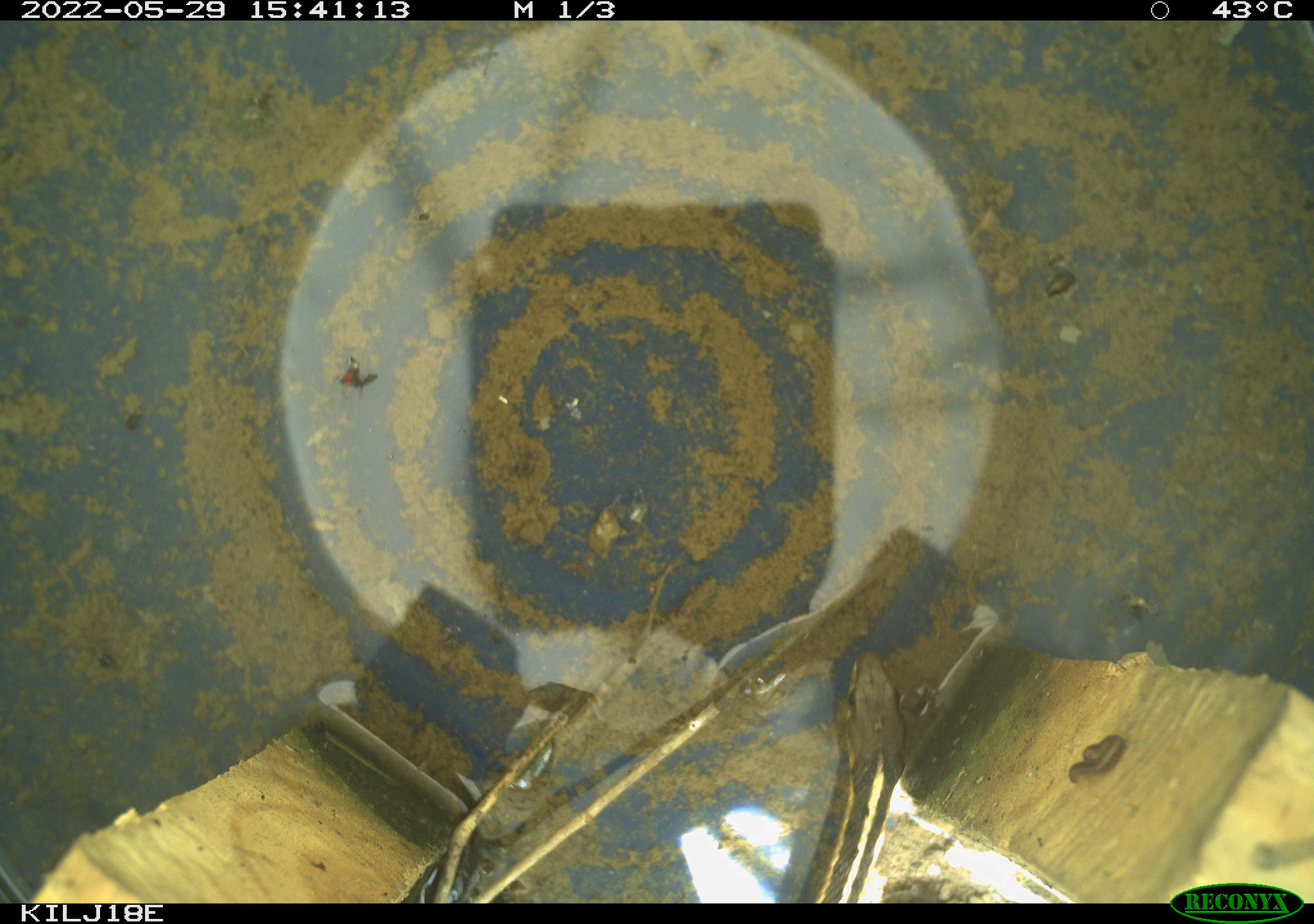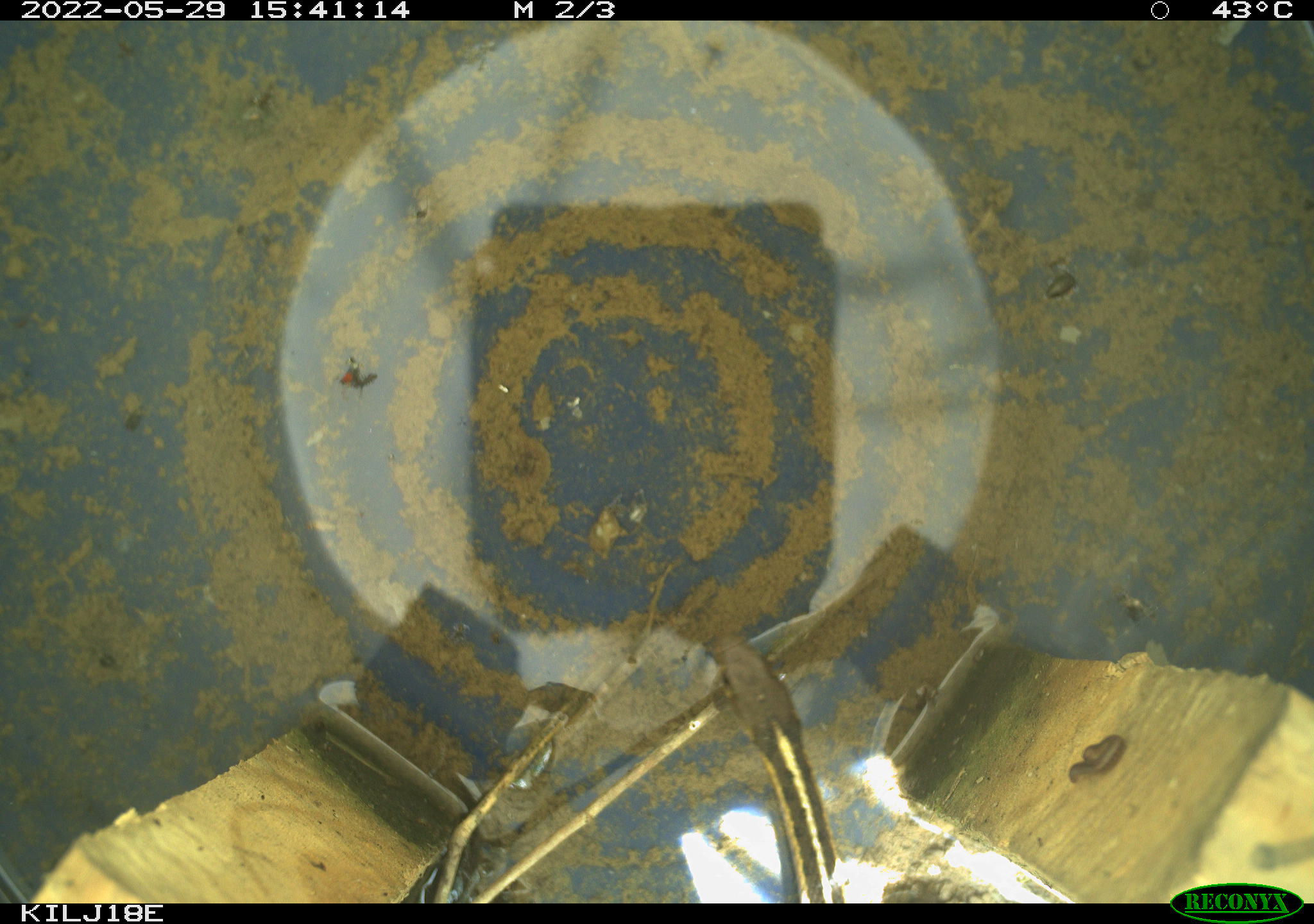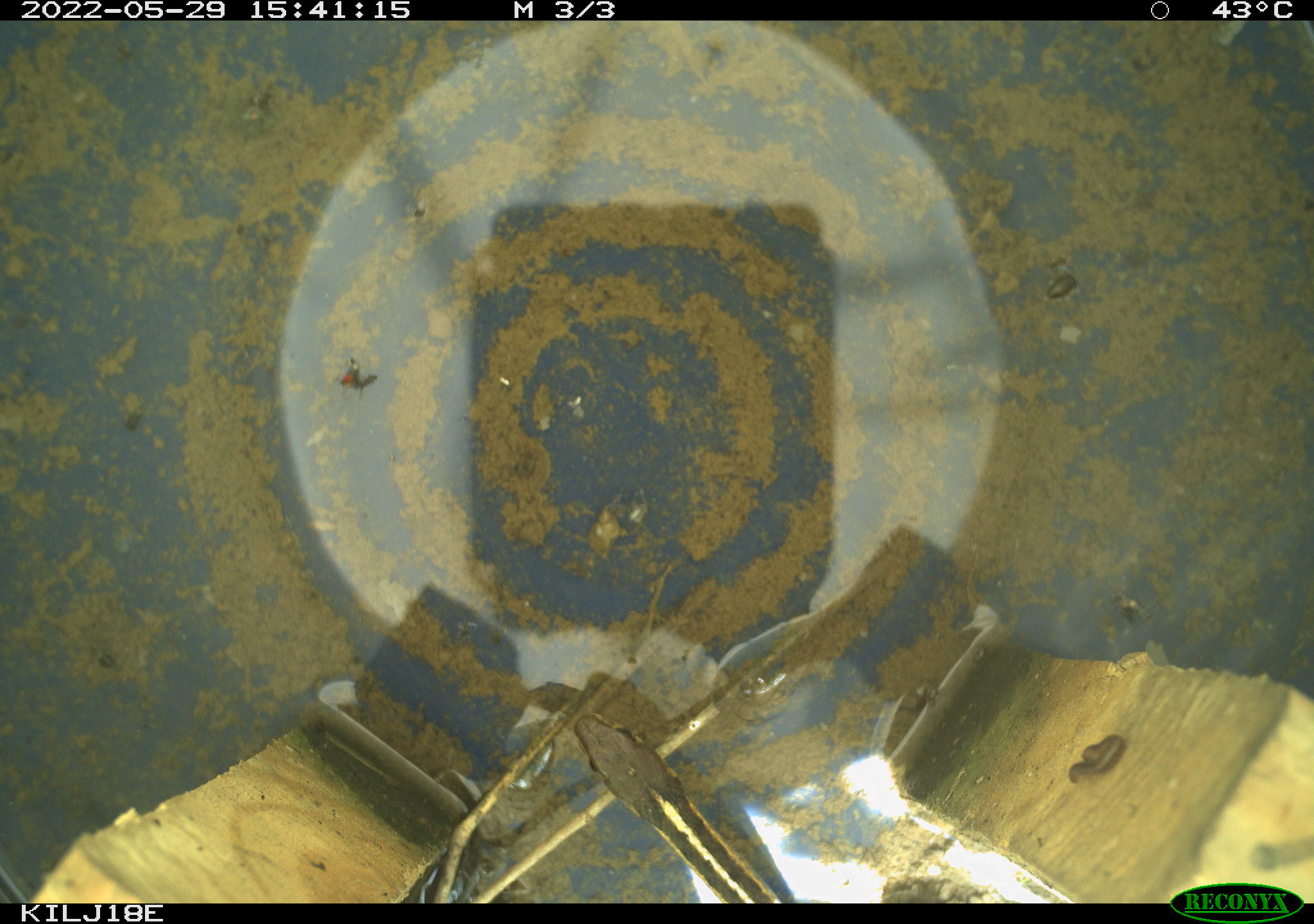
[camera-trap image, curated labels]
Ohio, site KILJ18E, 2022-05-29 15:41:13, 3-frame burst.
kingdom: Animalia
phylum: Chordata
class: Reptilia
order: Squamata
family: Colubridae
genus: Thamnophis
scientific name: Thamnophis sirtalis sirtalis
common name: eastern gartersnake